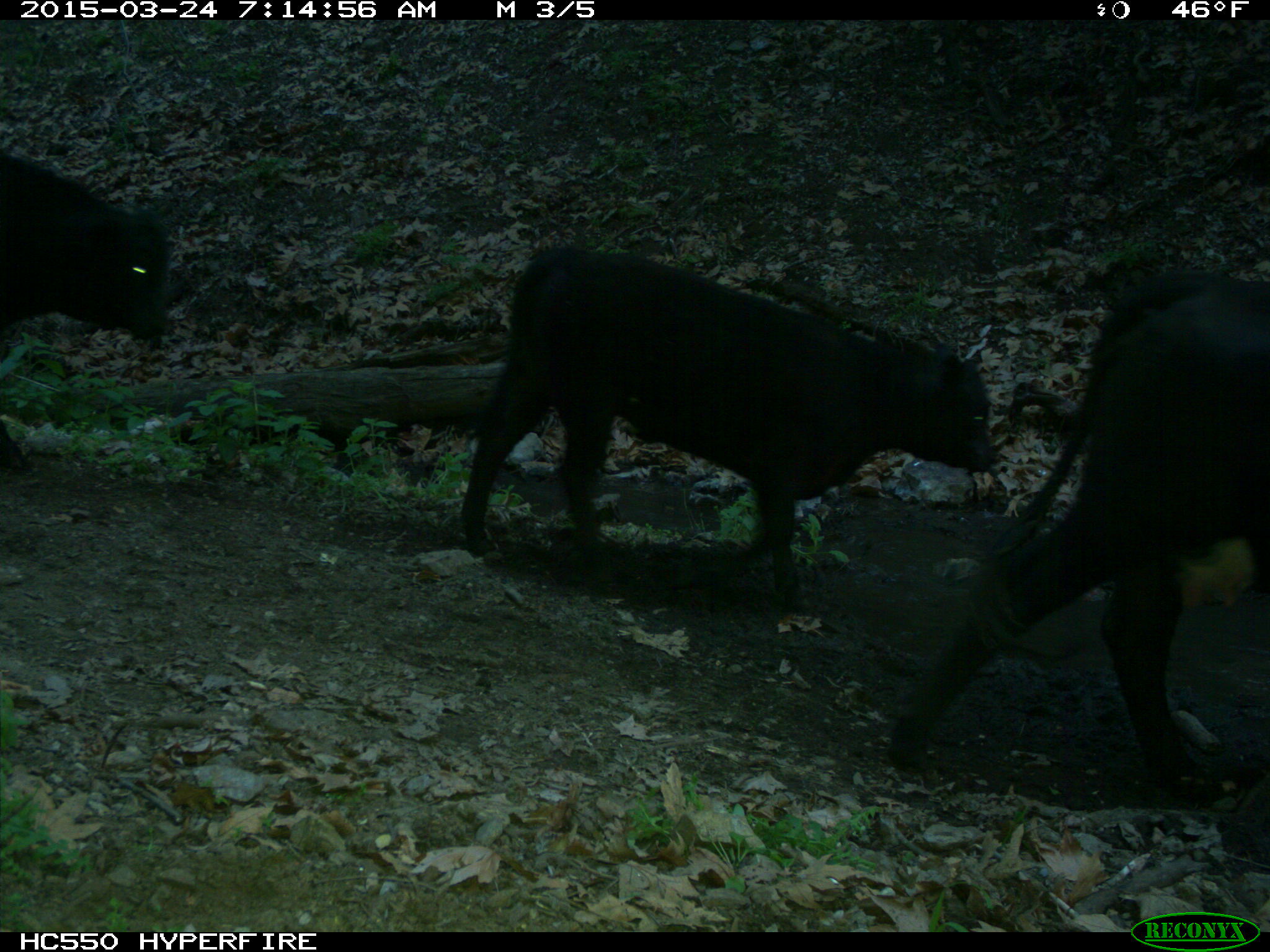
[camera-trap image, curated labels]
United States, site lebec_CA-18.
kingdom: Animalia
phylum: Chordata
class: Mammalia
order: Artiodactyla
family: Bovidae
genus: Bos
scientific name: Bos taurus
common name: domestic cow